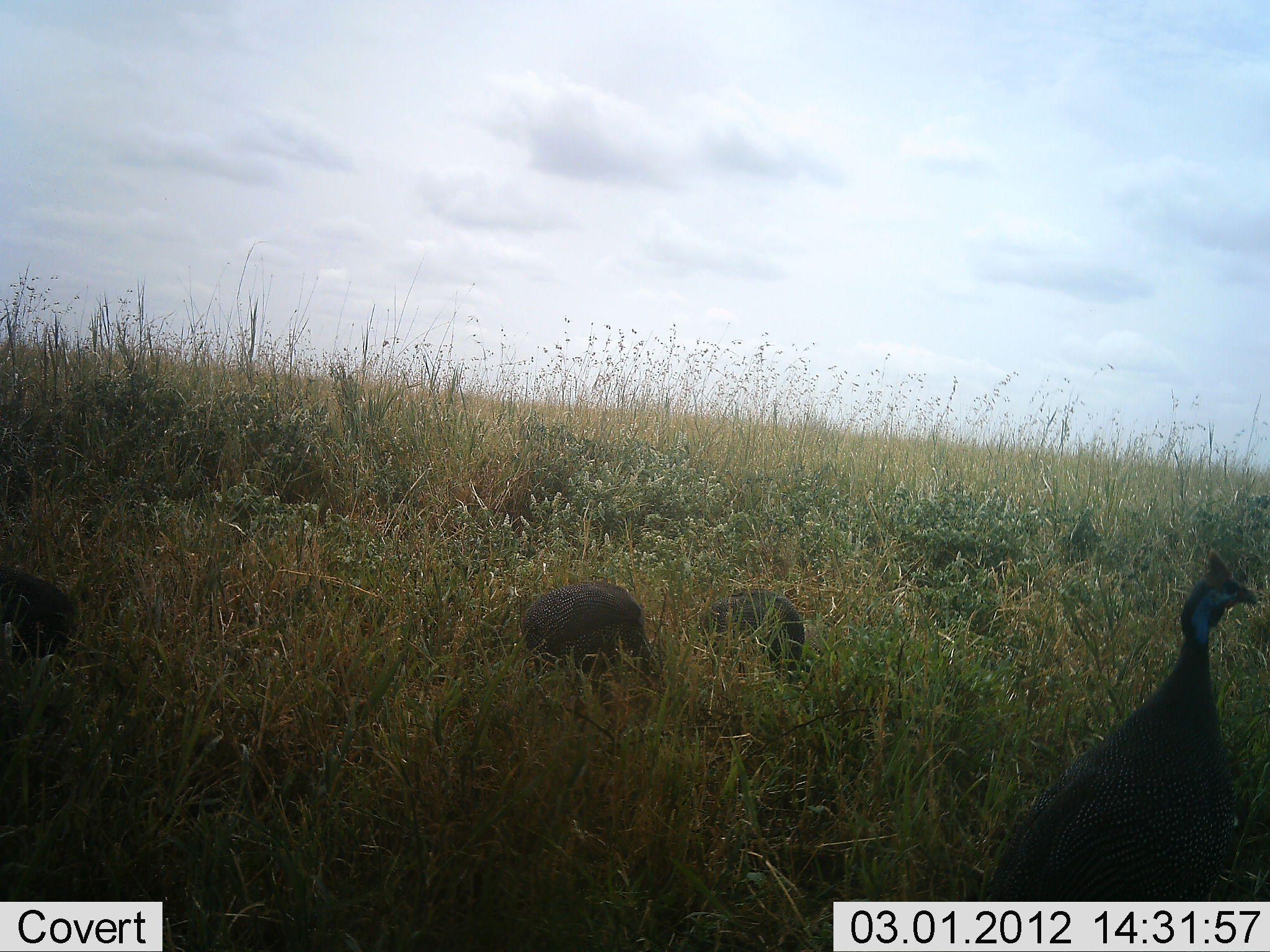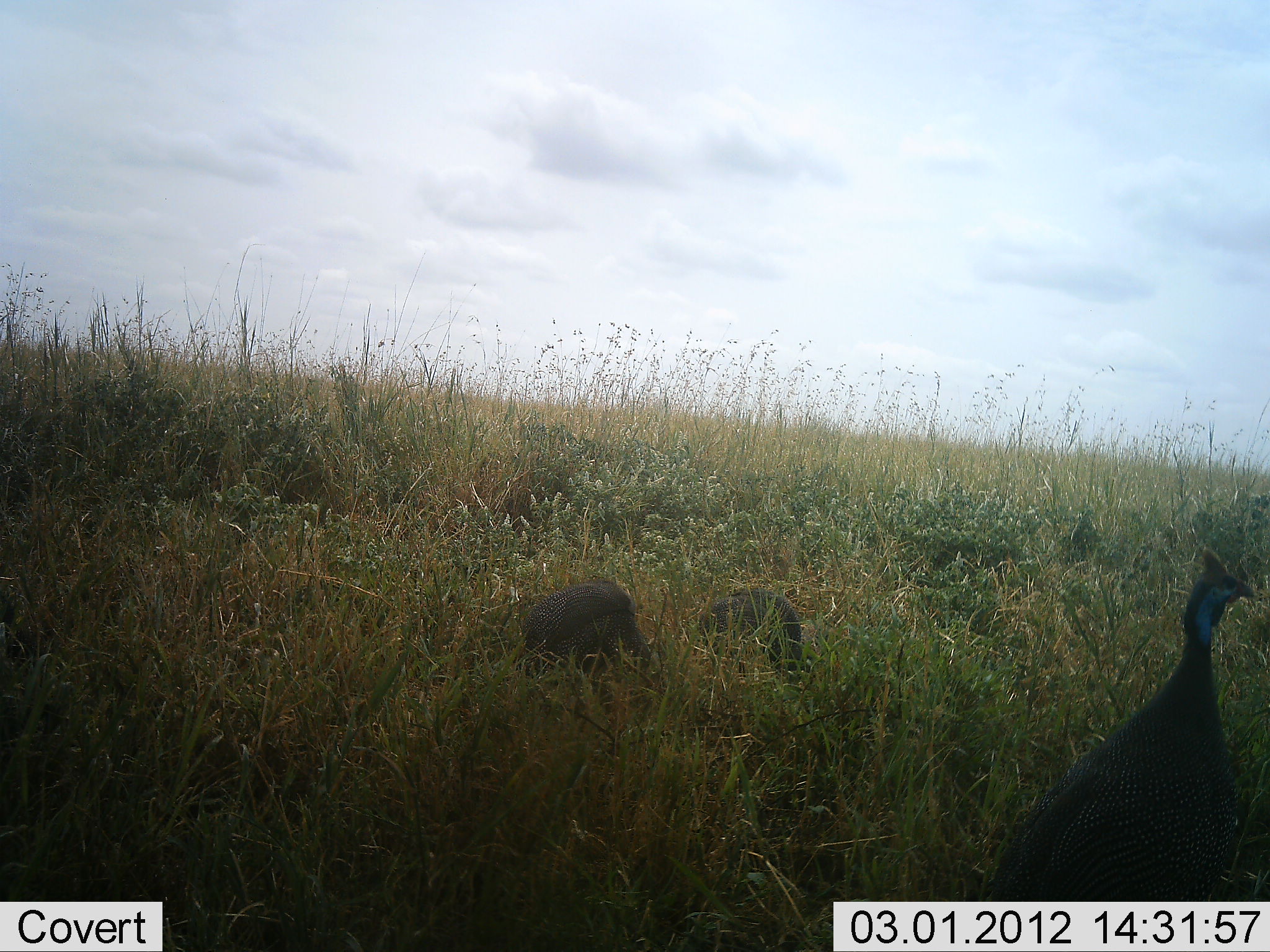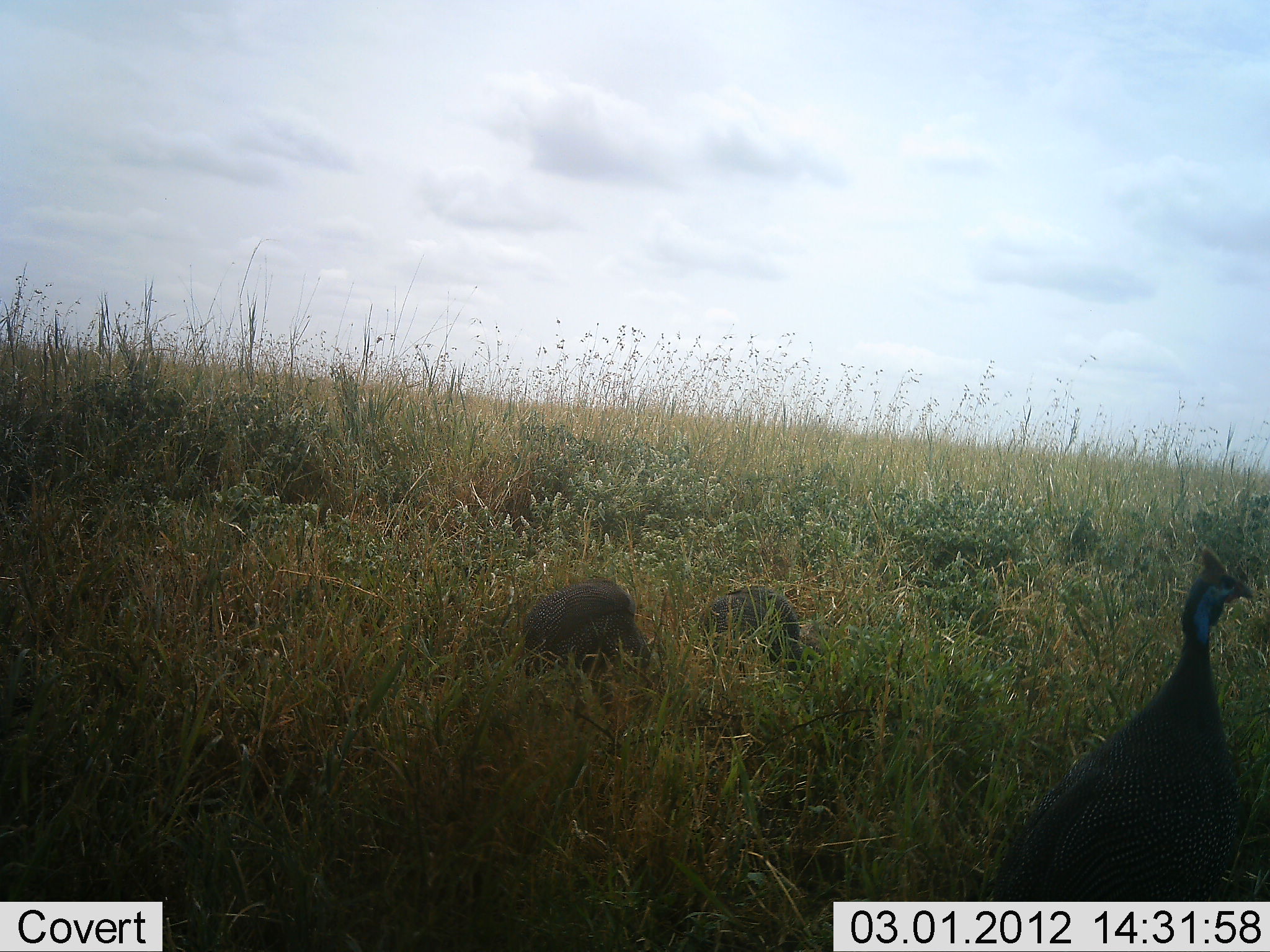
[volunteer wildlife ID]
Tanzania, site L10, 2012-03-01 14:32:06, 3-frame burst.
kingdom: Animalia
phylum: Chordata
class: Aves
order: Galliformes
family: Numididae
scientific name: Numididae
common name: guinea fowl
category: guineafowl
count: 4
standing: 71%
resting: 10%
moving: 19%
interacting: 0%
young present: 0%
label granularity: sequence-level